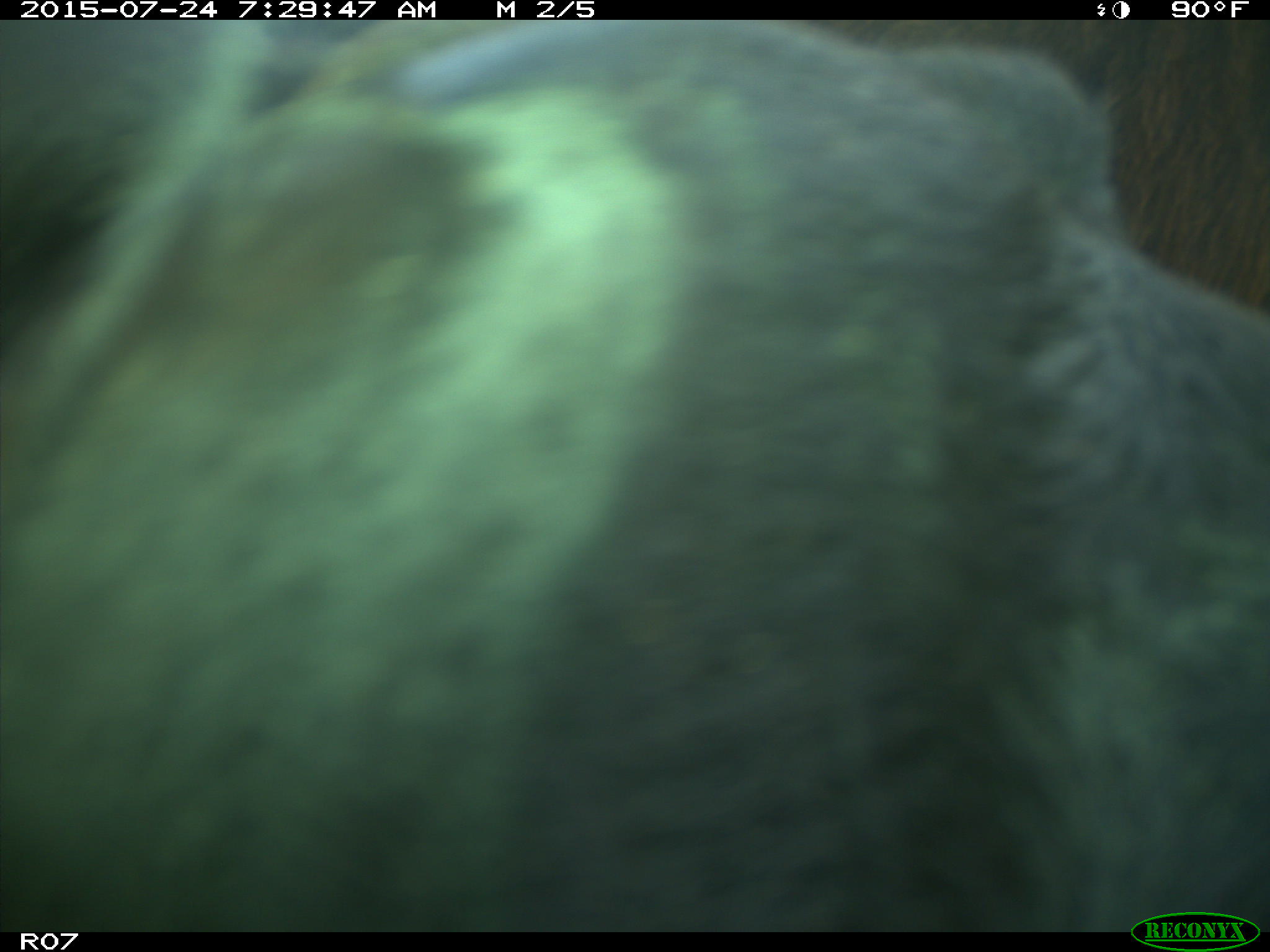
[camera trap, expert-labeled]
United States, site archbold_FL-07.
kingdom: Animalia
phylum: Chordata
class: Mammalia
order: Artiodactyla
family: Bovidae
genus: Bos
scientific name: Bos taurus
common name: domestic cow